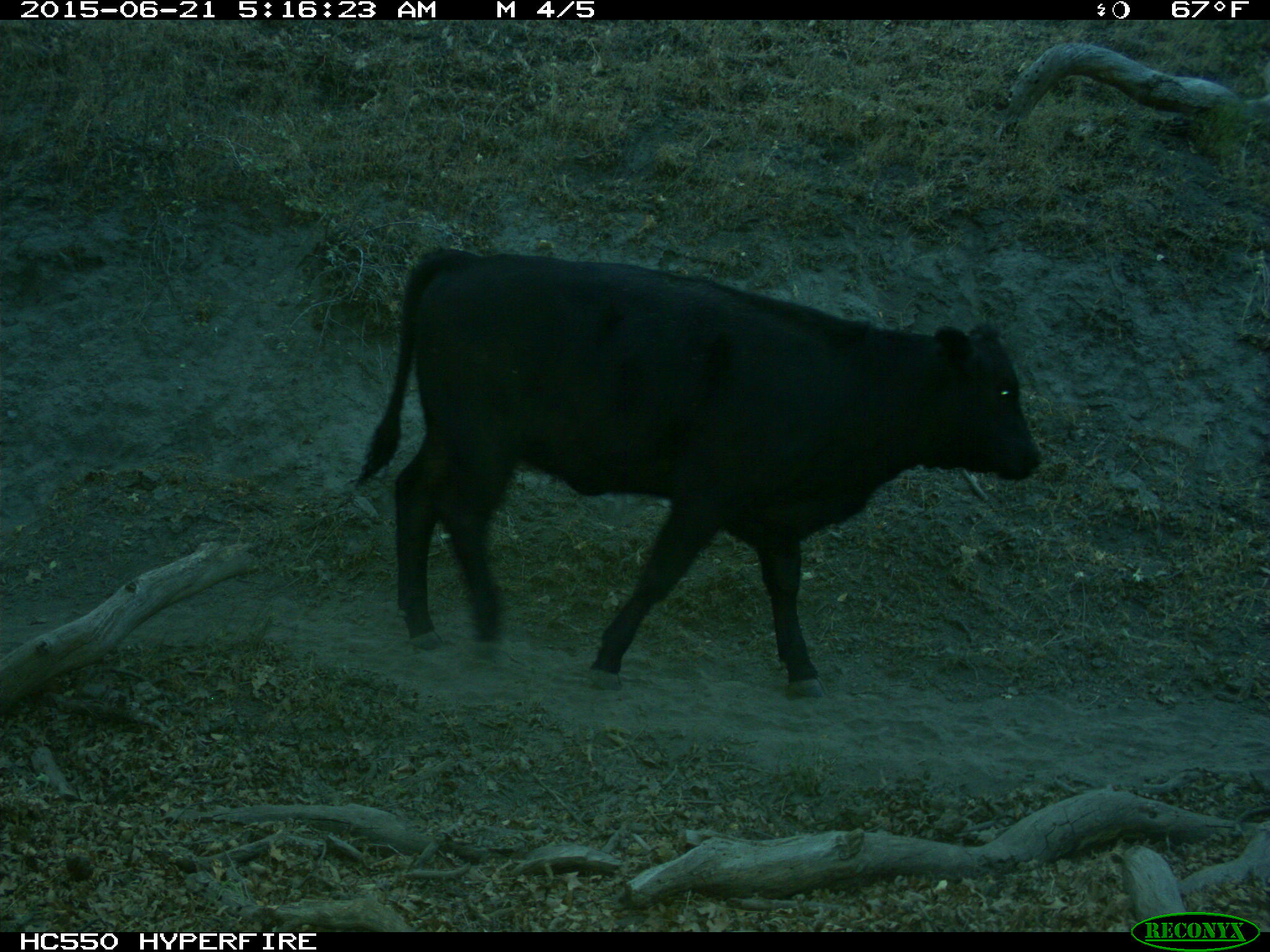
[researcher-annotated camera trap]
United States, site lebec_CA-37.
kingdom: Animalia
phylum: Chordata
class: Mammalia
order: Artiodactyla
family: Bovidae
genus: Bos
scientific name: Bos taurus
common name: domestic cow